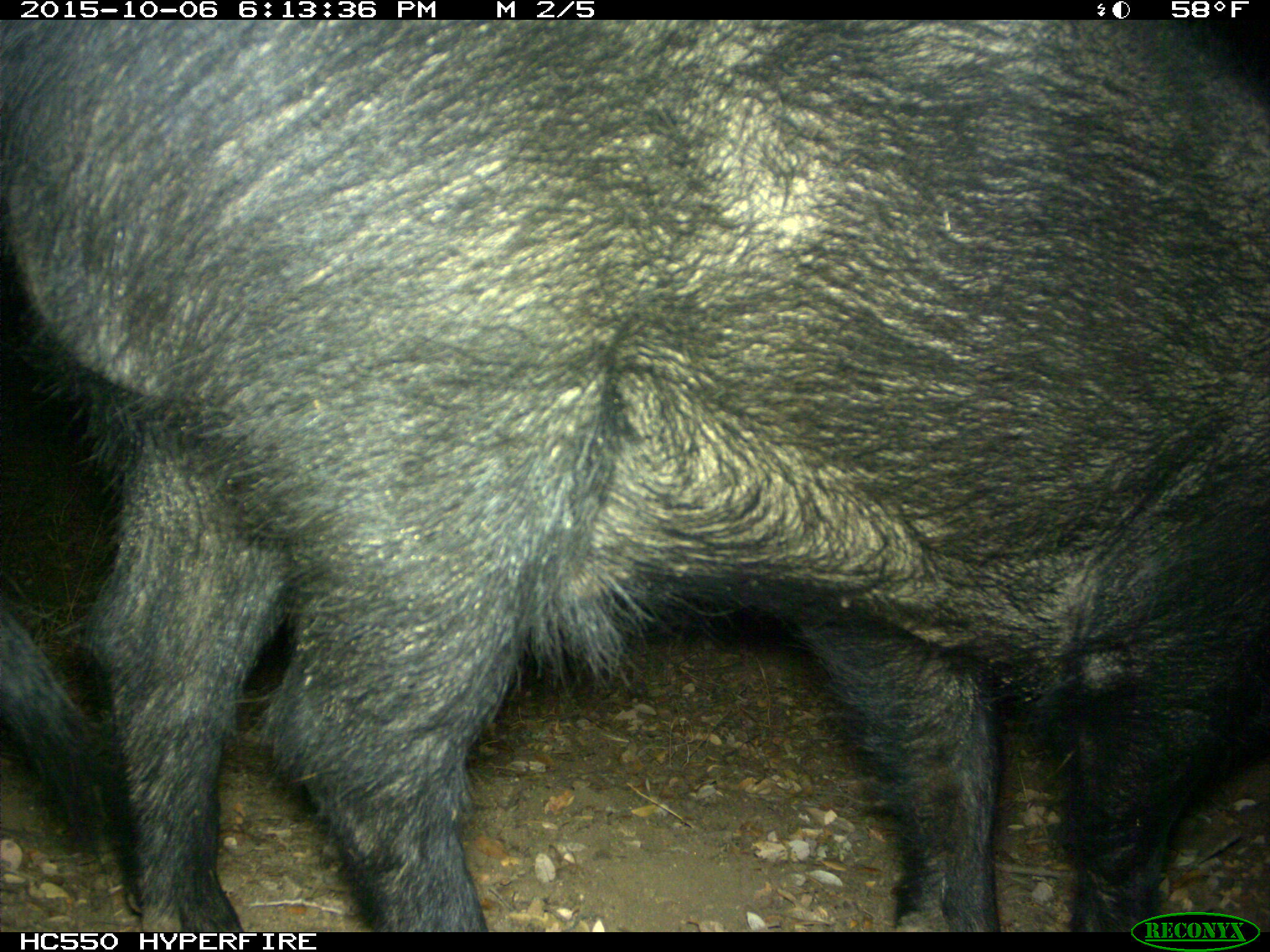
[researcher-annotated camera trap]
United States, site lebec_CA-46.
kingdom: Animalia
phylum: Chordata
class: Mammalia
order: Artiodactyla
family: Suidae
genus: Sus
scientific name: Sus scrofa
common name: wild boar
Sus scrofa (wild boar).